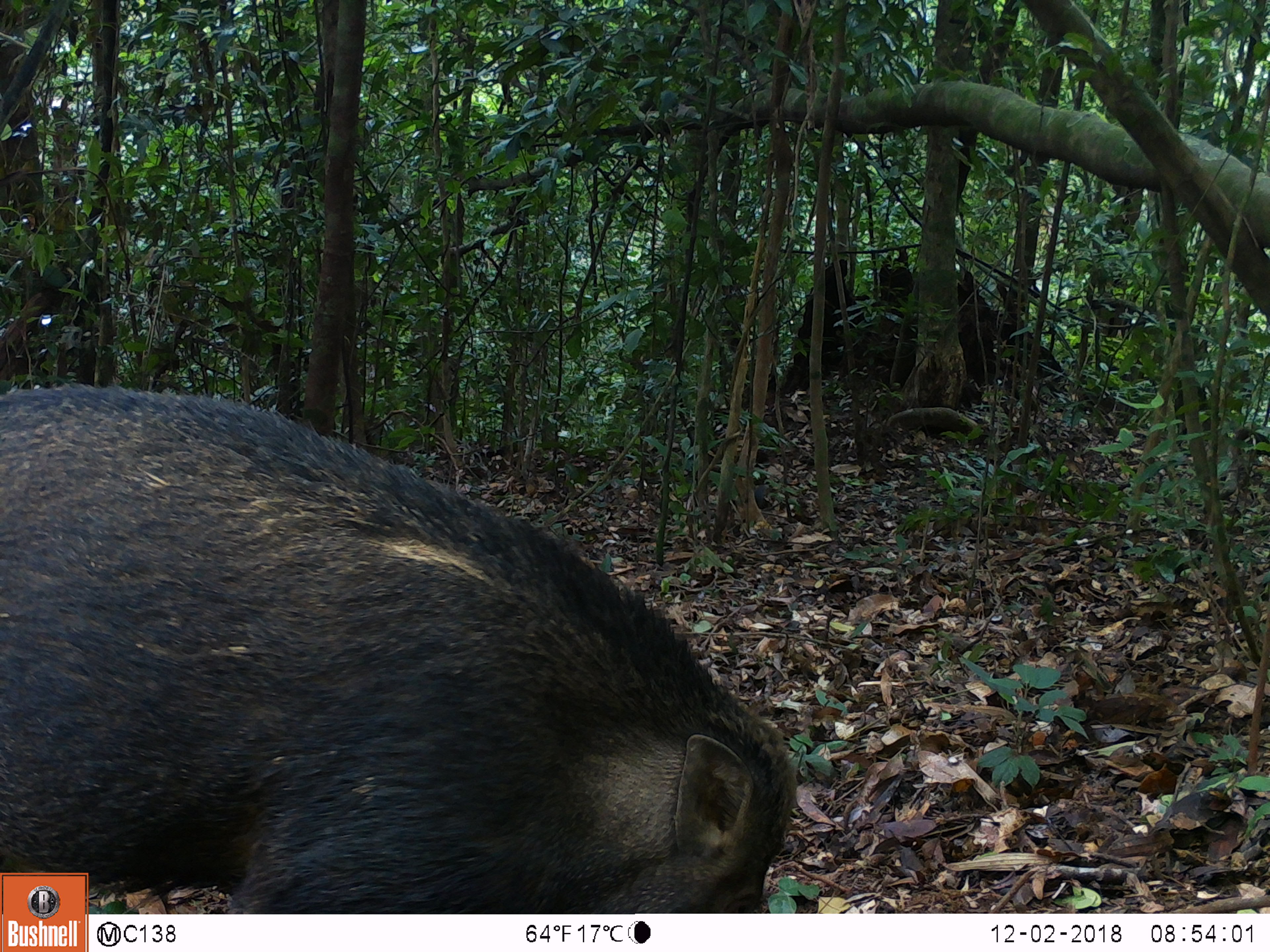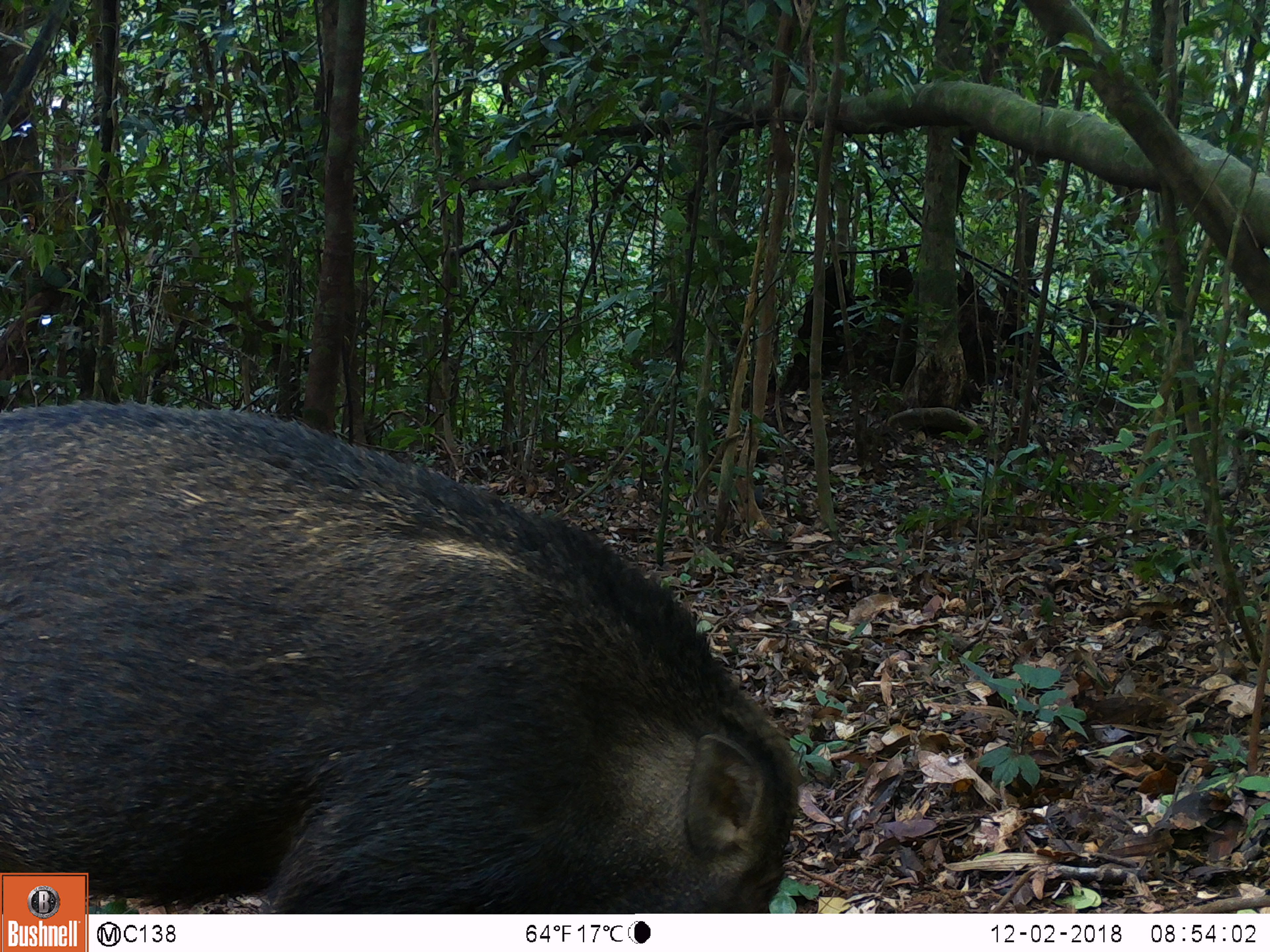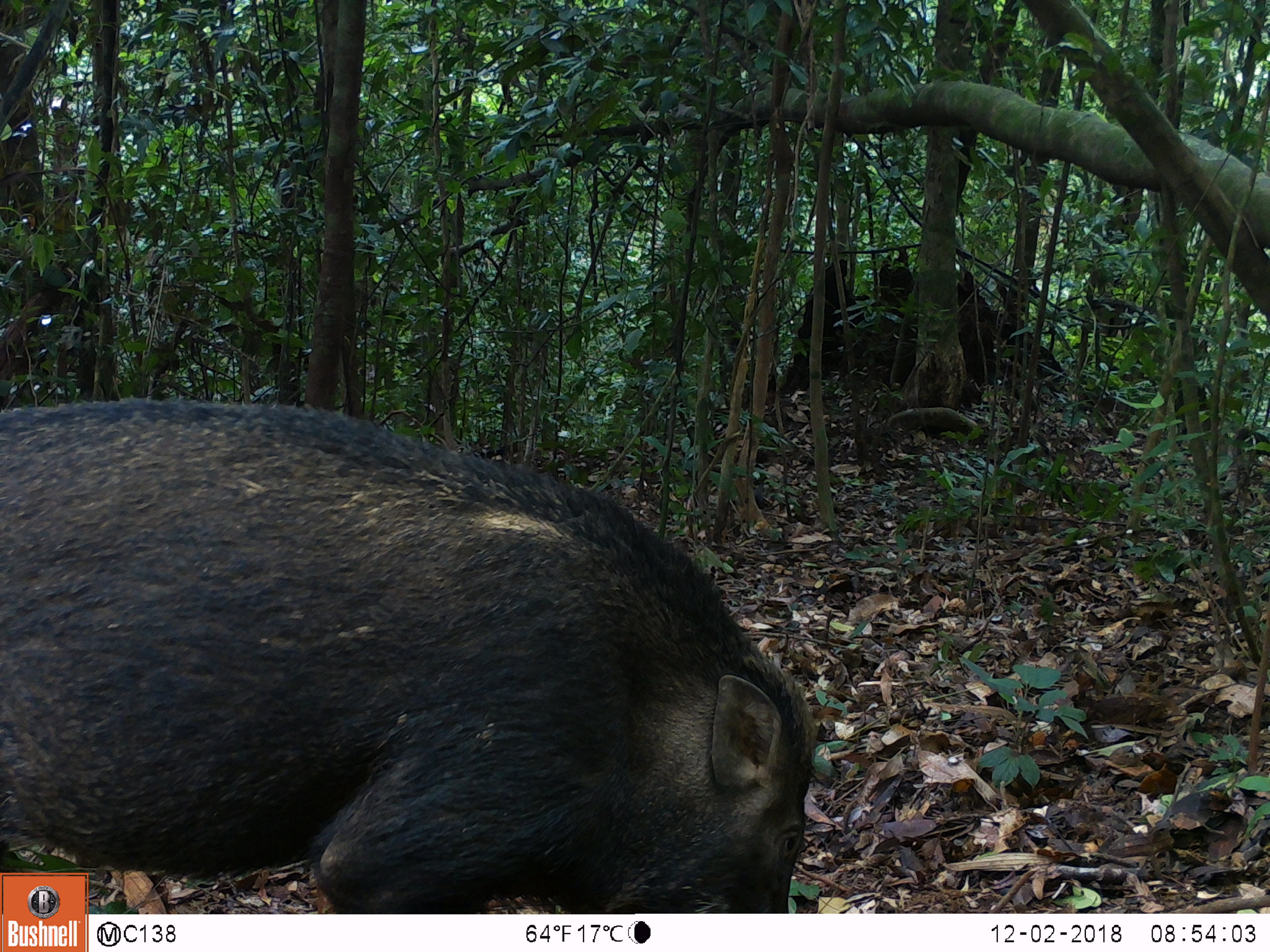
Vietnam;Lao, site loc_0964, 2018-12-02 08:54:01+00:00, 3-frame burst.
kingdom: Animalia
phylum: Chordata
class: Mammalia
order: Artiodactyla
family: Suidae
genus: Sus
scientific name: Sus scrofa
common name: eurasian wild pig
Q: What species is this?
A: Eurasian wild pig (Sus scrofa).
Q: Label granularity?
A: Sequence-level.